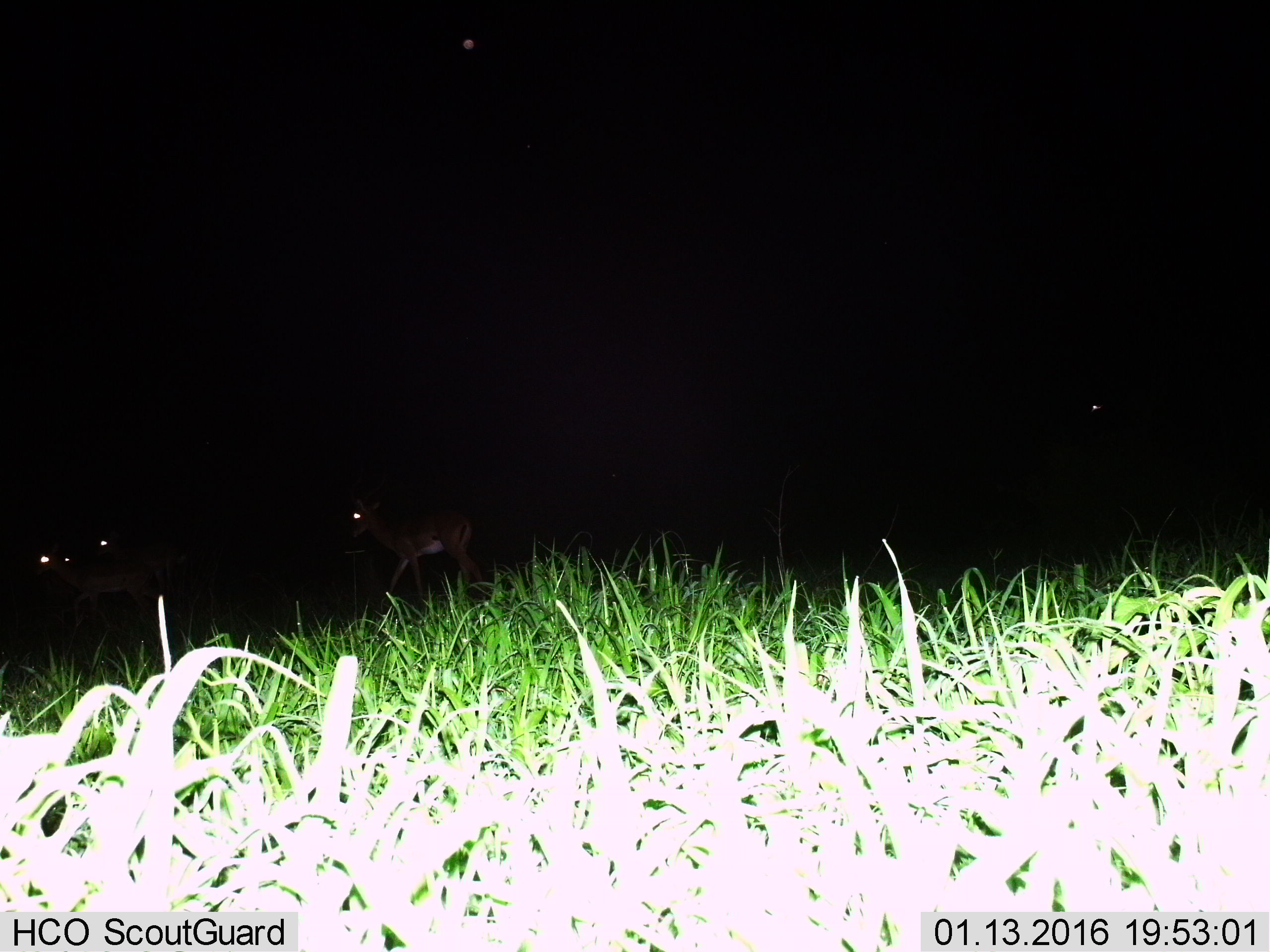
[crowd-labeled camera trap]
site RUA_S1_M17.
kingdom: Animalia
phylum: Chordata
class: Mammalia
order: Artiodactyla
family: Bovidae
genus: Aepyceros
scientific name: Aepyceros melampus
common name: impala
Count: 4.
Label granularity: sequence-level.